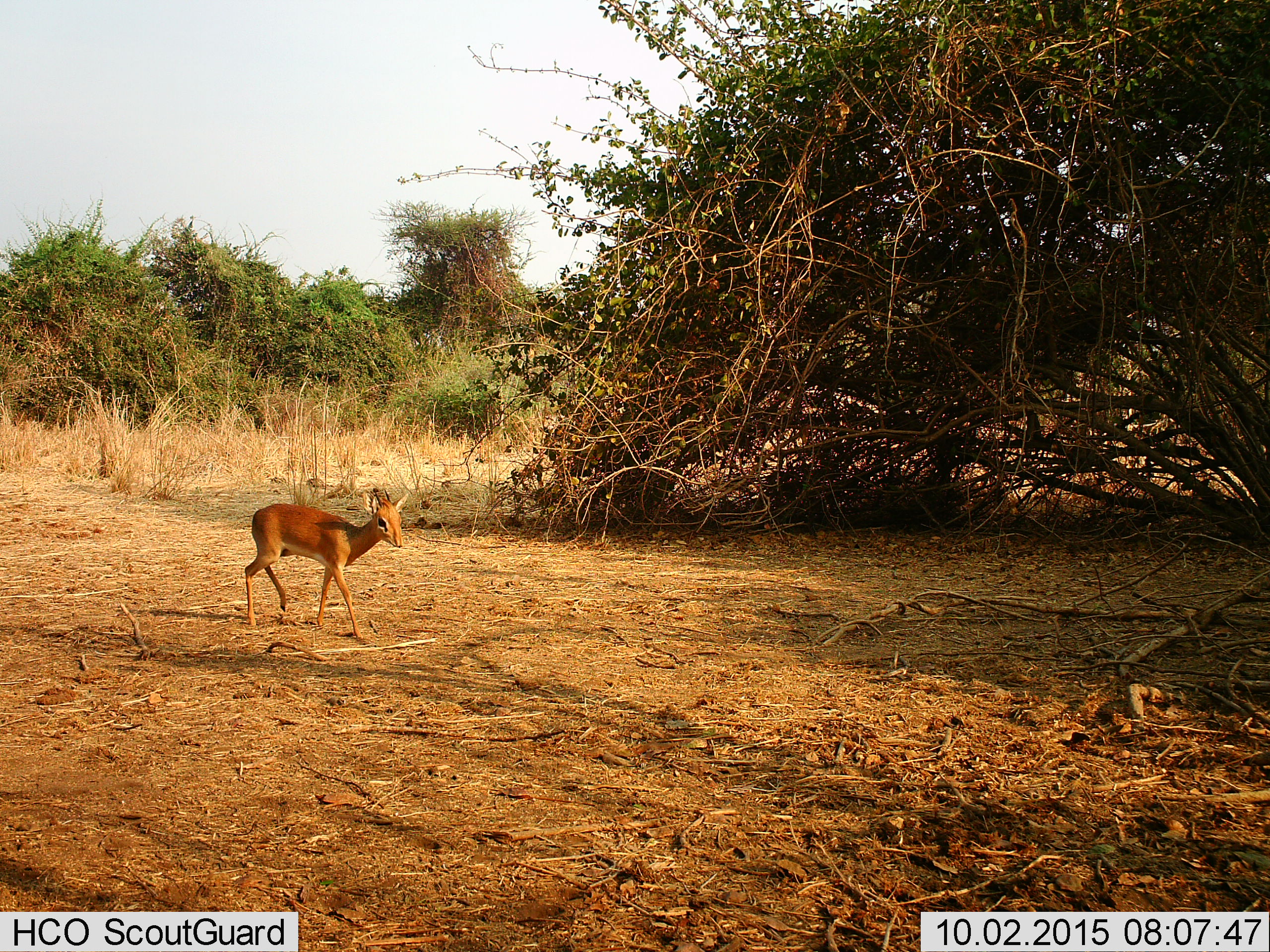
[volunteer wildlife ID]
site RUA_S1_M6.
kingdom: Animalia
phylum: Chordata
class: Mammalia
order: Artiodactyla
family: Bovidae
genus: Madoqua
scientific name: Madoqua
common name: dik-dik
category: dikdik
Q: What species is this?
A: Dikdik (dik-dik) (Madoqua).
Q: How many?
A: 1.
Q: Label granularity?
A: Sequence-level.